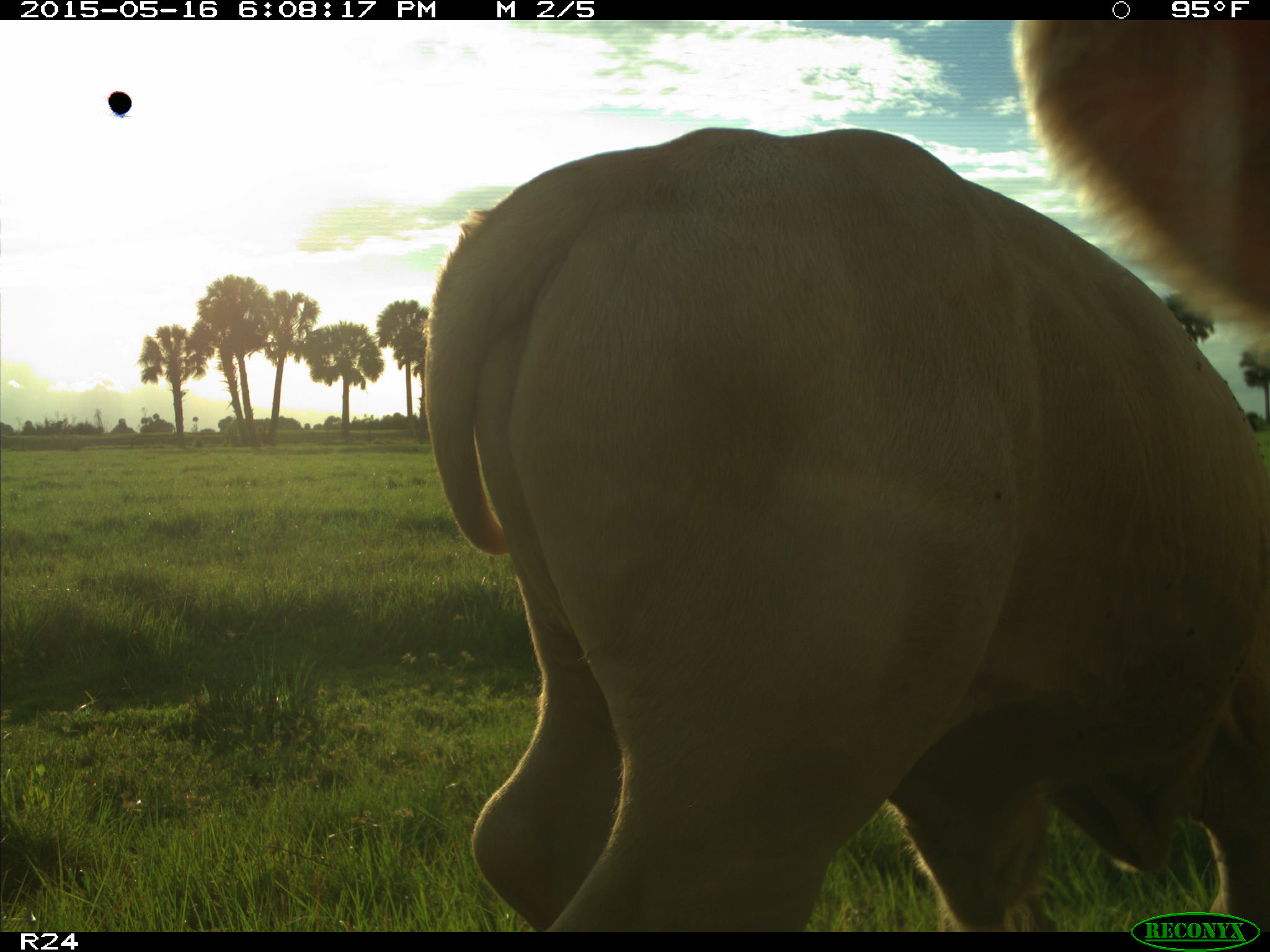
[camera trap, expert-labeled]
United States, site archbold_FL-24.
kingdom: Animalia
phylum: Chordata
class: Mammalia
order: Artiodactyla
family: Bovidae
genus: Bos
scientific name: Bos taurus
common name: domestic cow